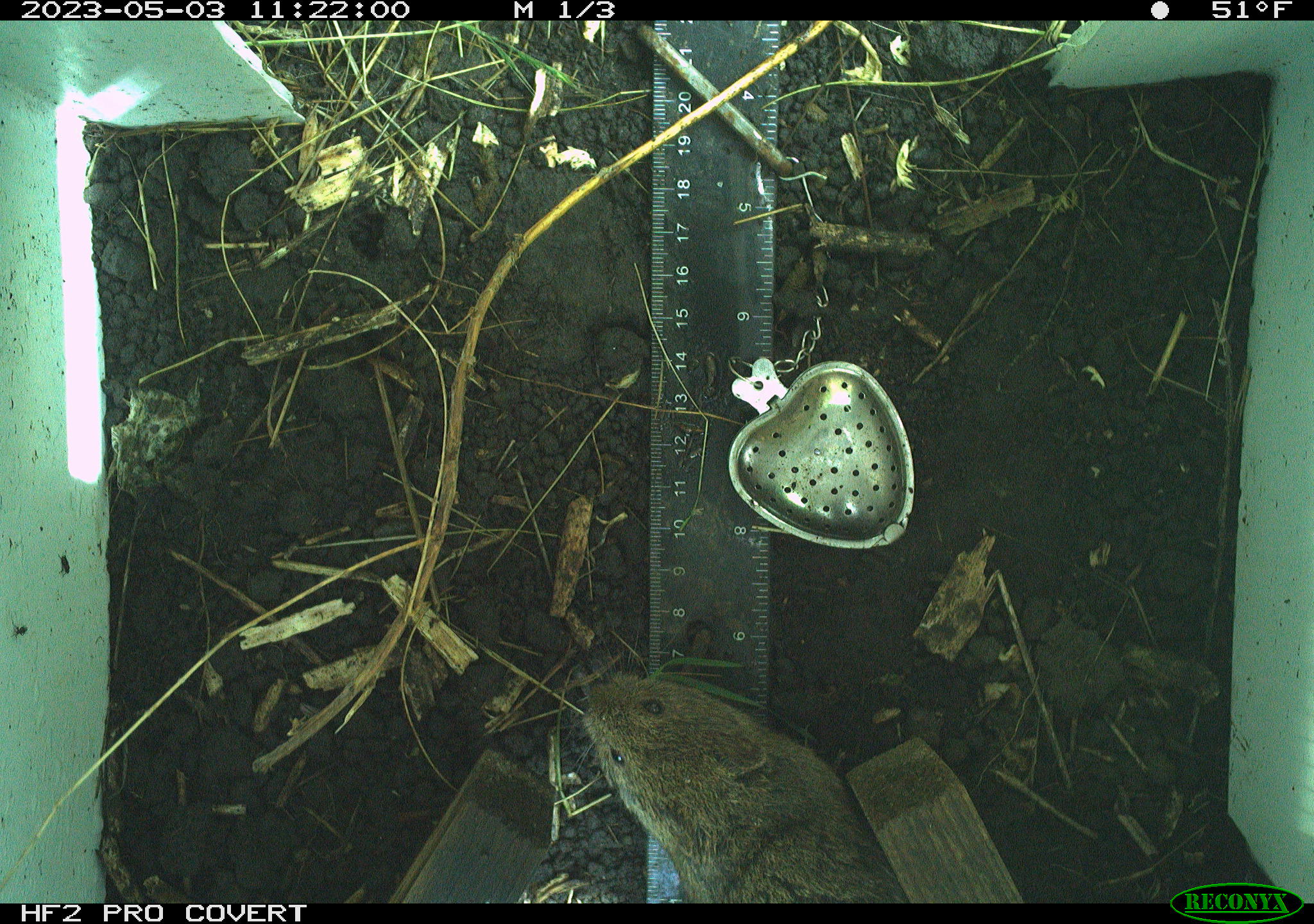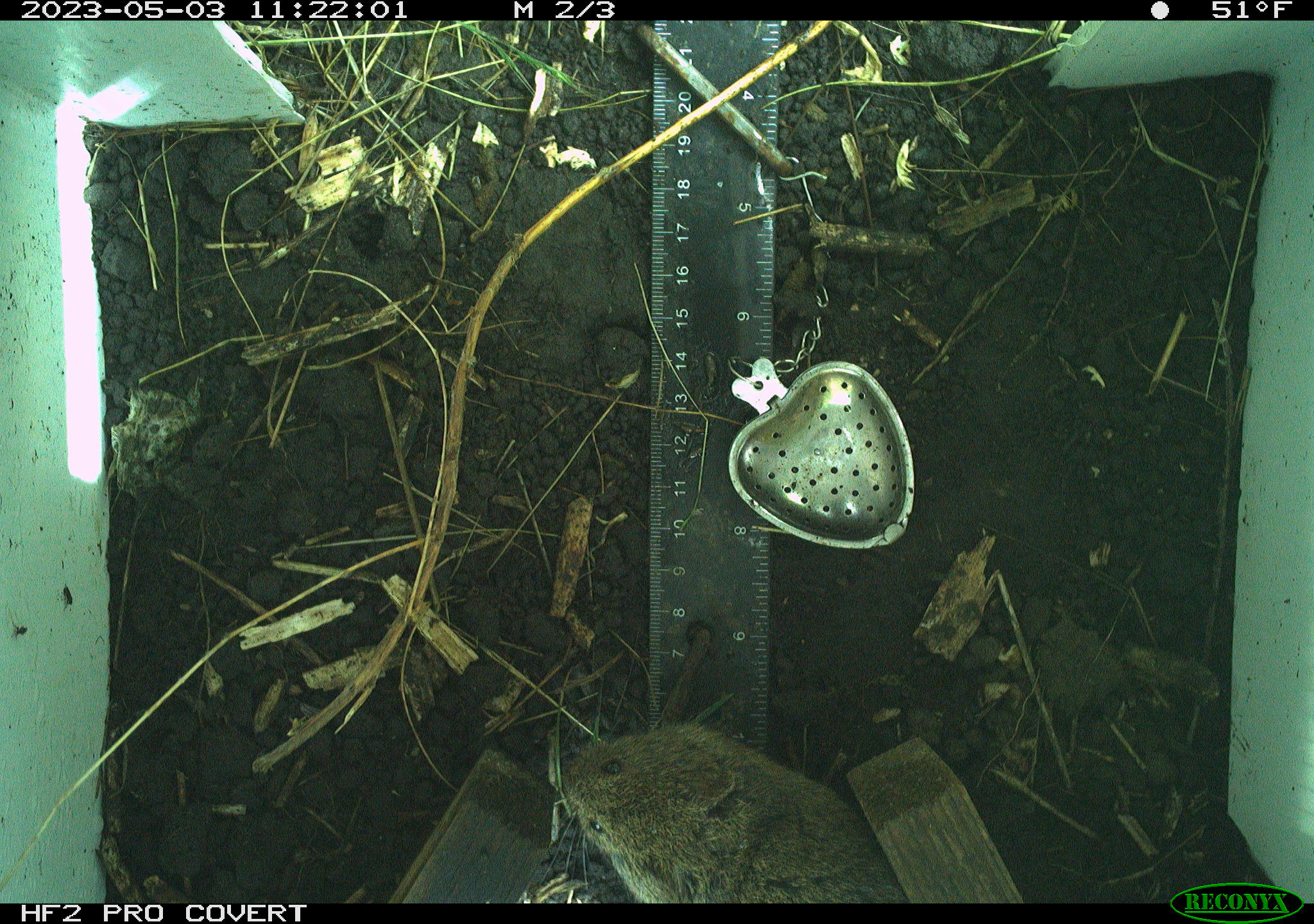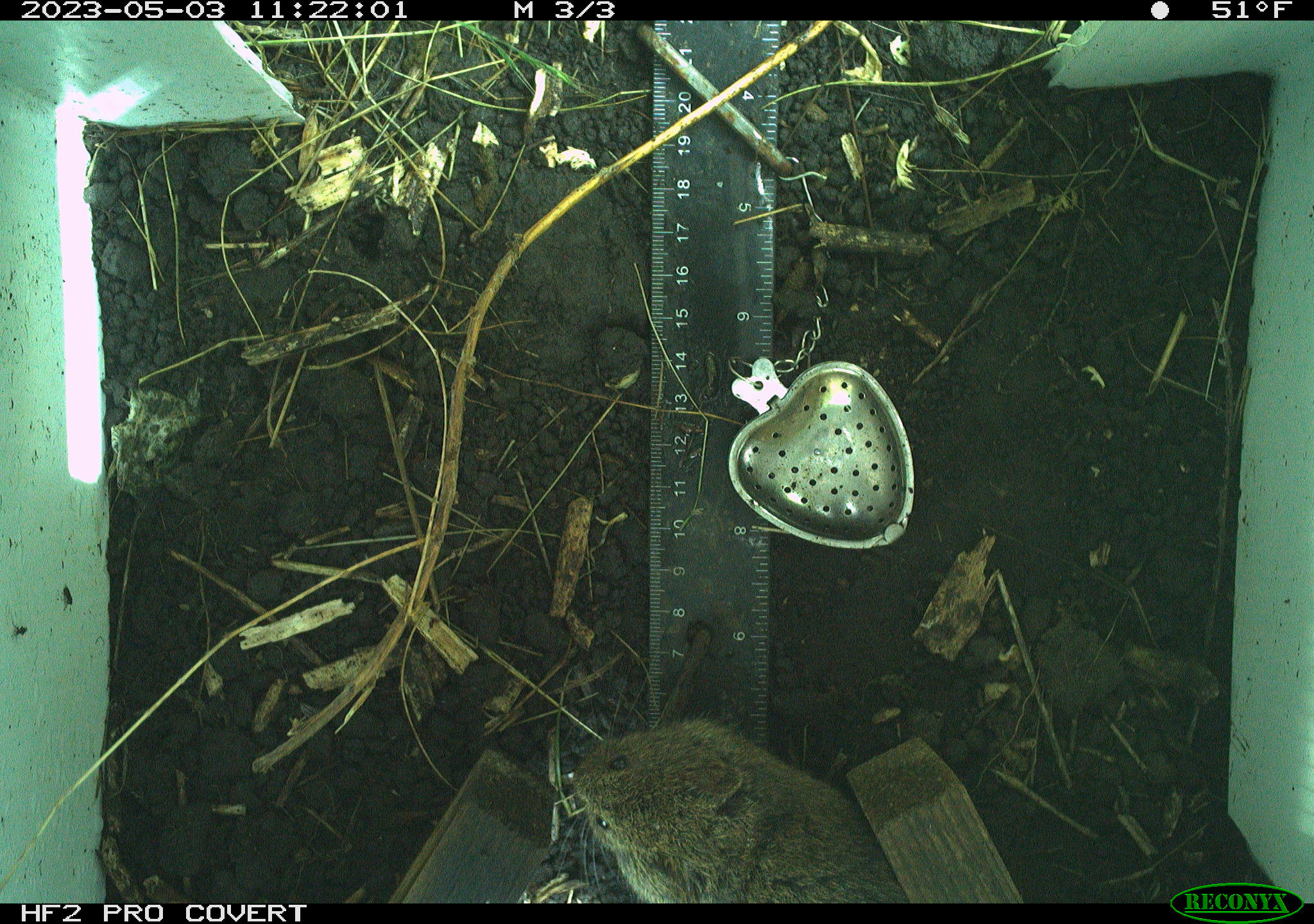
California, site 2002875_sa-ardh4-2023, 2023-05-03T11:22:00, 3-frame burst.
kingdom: Animalia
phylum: Chordata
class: Mammalia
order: Rodentia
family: Cricetidae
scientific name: Arvicolinae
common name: voles, lemmings, and muskrats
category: arvicolinae subfamily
Arvicolinae subfamily (voles, lemmings, and muskrats) (Arvicolinae).